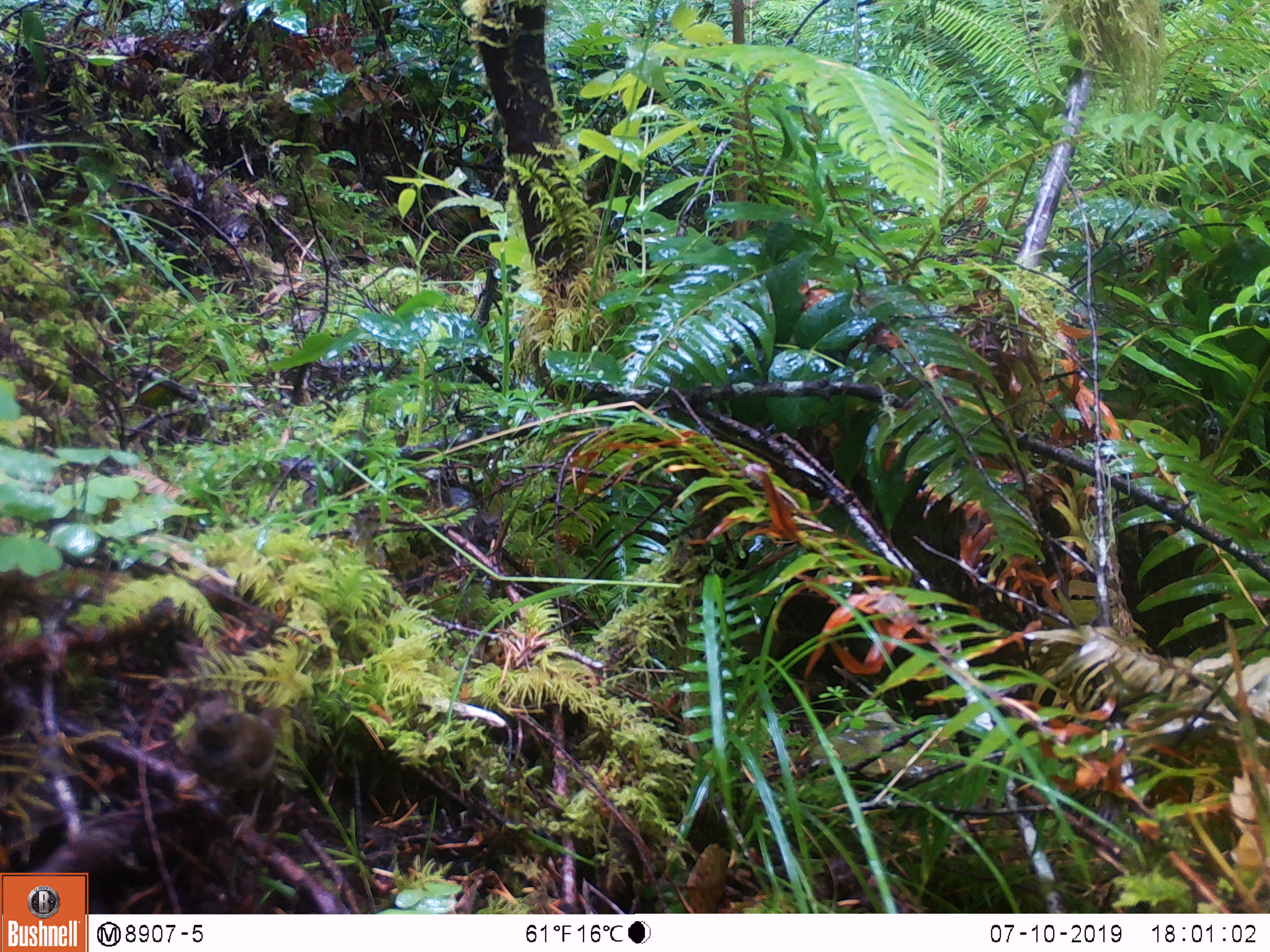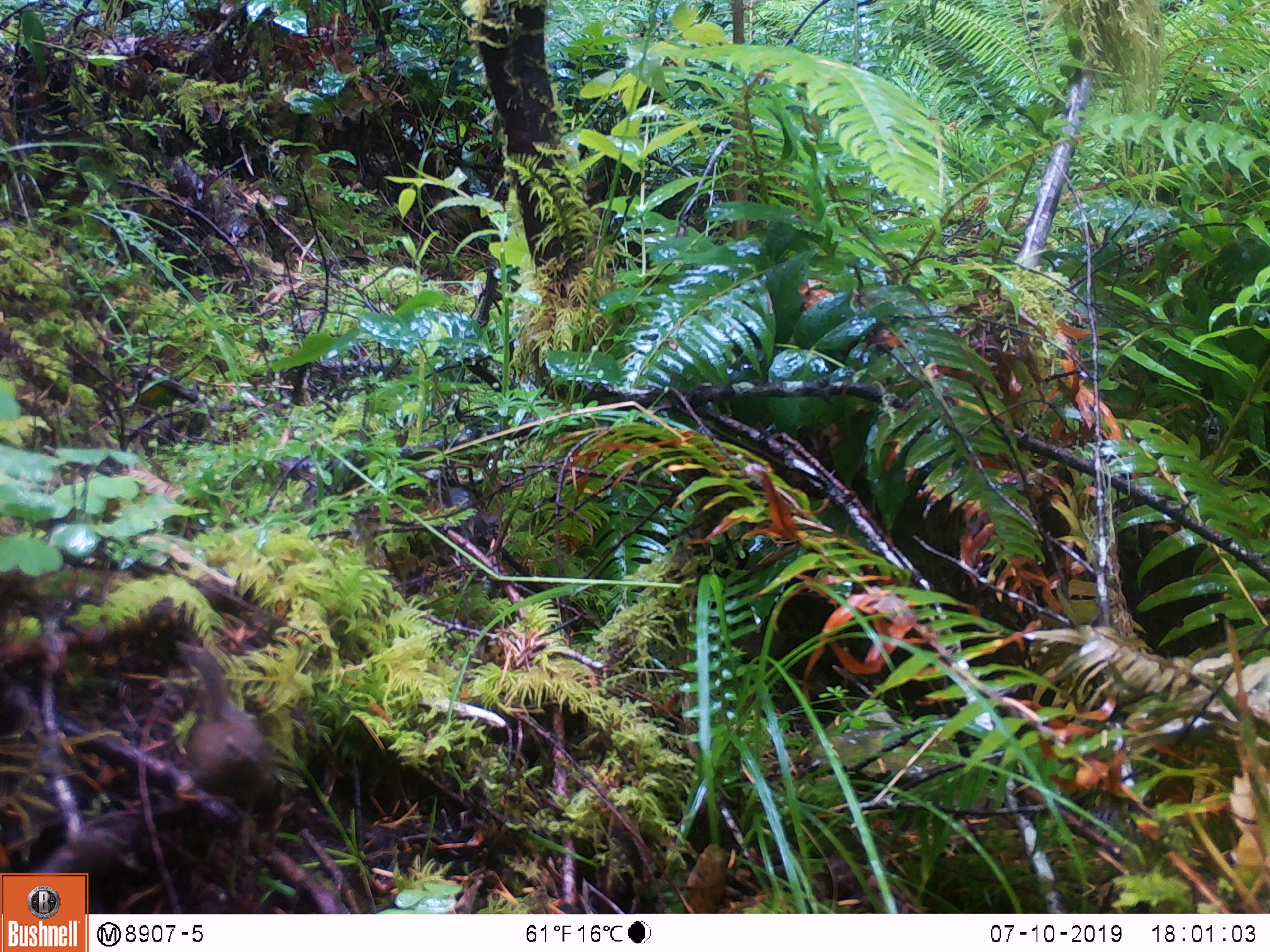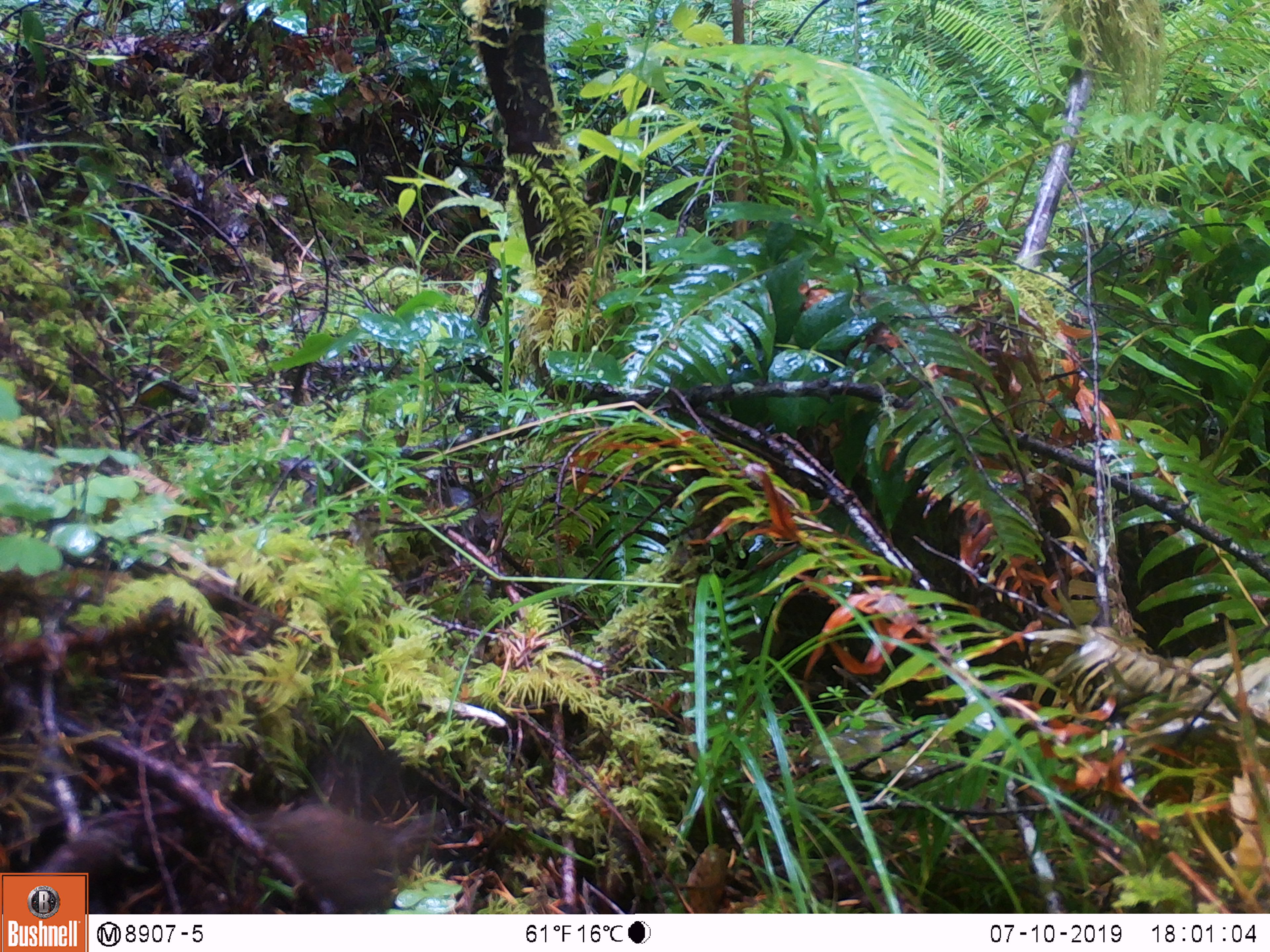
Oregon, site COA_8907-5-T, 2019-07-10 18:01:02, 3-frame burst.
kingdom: Animalia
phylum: Chordata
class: Aves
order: Passeriformes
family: Troglodytidae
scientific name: Troglodytidae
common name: wrens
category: troglodytidae family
Troglodytidae family (wrens) (Troglodytidae).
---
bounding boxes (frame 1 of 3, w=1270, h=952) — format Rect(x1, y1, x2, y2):
troglodytidae family: Rect(158, 688, 336, 830)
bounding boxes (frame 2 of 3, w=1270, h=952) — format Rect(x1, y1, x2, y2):
troglodytidae family: Rect(159, 652, 305, 821)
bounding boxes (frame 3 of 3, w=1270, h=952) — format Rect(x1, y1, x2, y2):
troglodytidae family: Rect(236, 766, 479, 900)